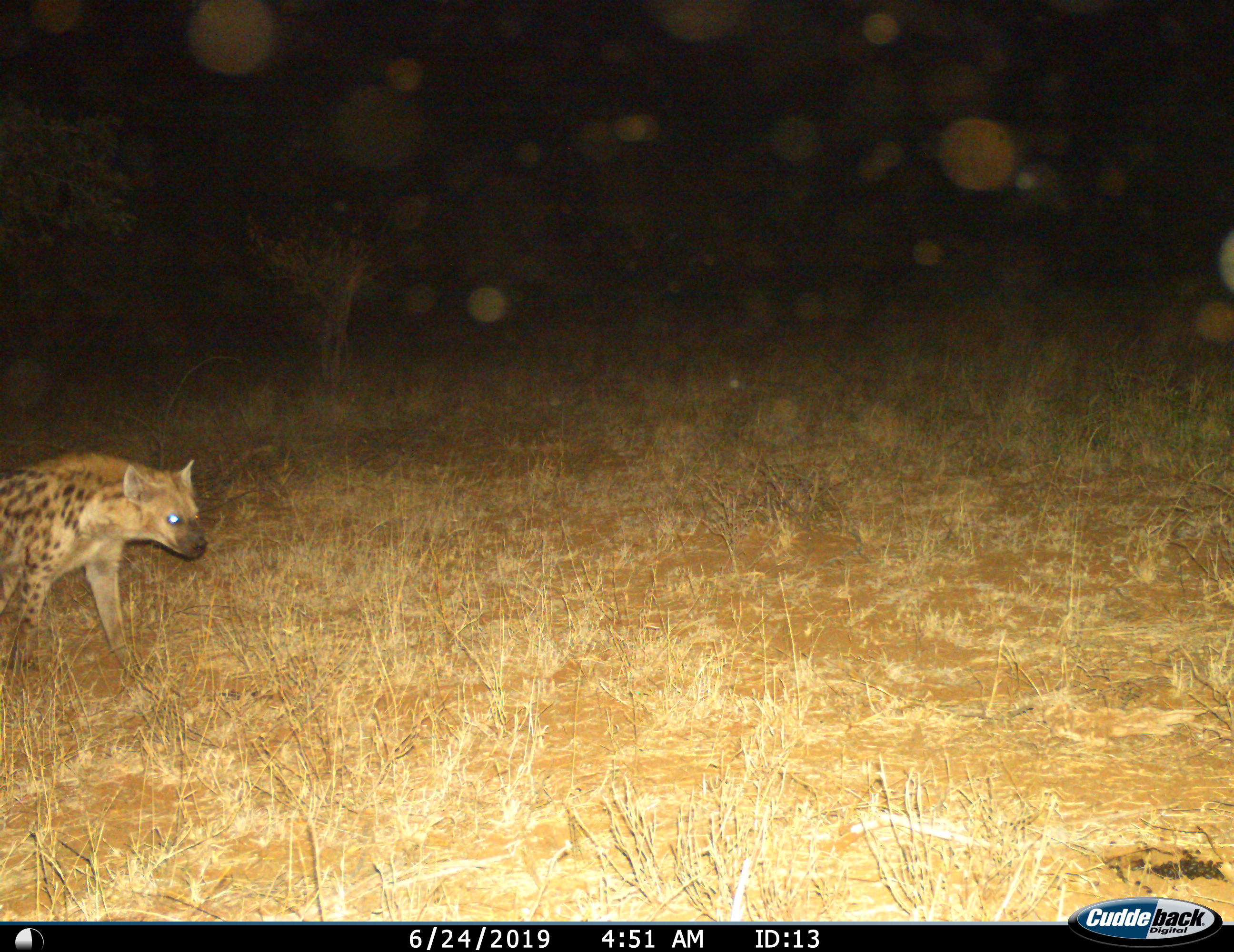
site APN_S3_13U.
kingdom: Animalia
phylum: Chordata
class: Mammalia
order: Carnivora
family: Hyaenidae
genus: Crocuta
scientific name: Crocuta crocuta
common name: spotted hyena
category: hyenaspotted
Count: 1.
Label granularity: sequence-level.